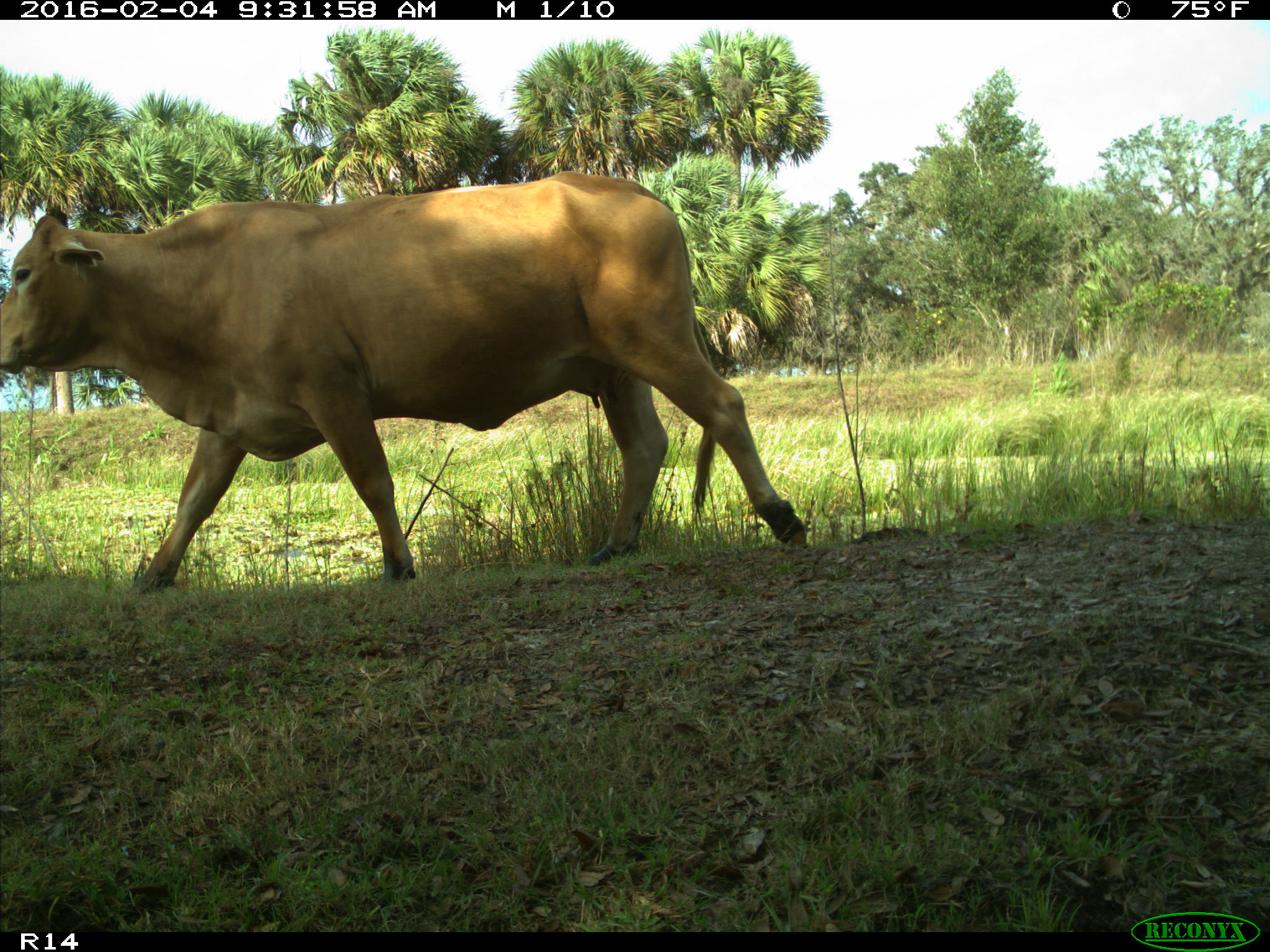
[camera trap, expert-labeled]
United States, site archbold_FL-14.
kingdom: Animalia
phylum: Chordata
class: Mammalia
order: Artiodactyla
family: Bovidae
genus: Bos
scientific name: Bos taurus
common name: domestic cow